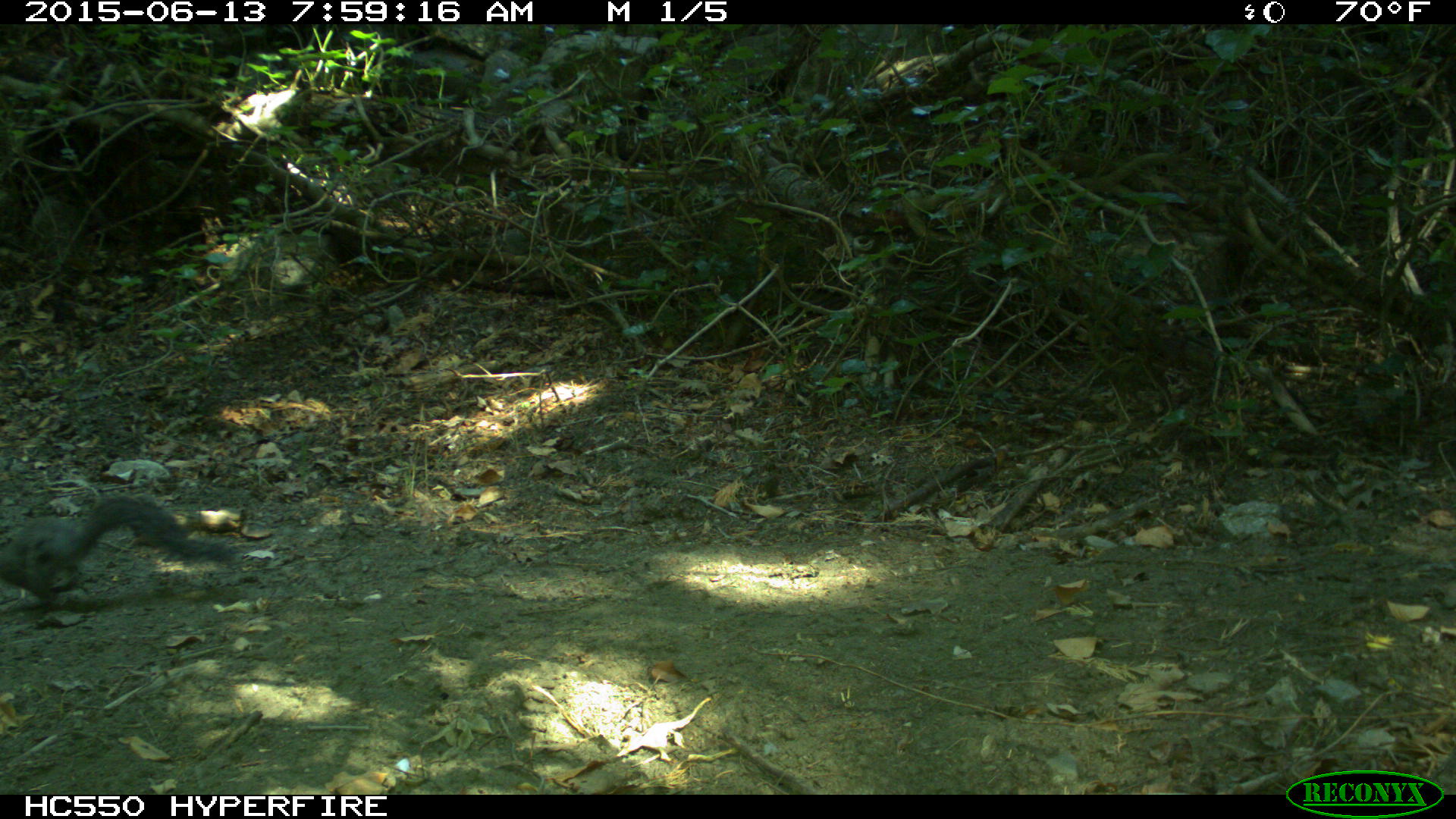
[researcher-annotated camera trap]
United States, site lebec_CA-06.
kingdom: Animalia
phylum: Chordata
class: Mammalia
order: Rodentia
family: Sciuridae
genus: Sciurus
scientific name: Sciurus carolinensis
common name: eastern gray squirrel